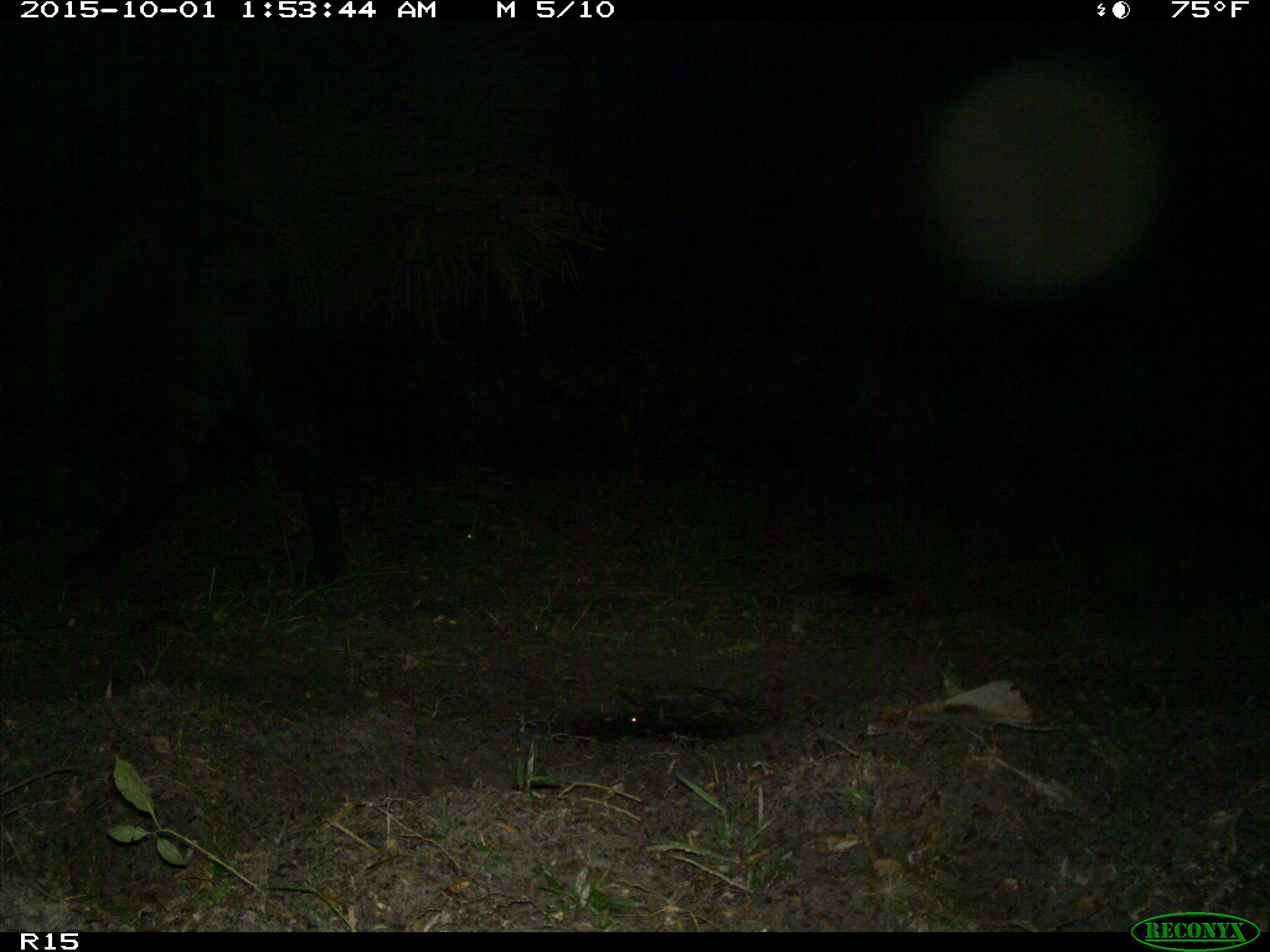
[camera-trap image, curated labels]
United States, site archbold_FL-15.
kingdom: Animalia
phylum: Chordata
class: Mammalia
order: Artiodactyla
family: Bovidae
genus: Bos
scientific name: Bos taurus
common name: domestic cow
Bos taurus (domestic cow).